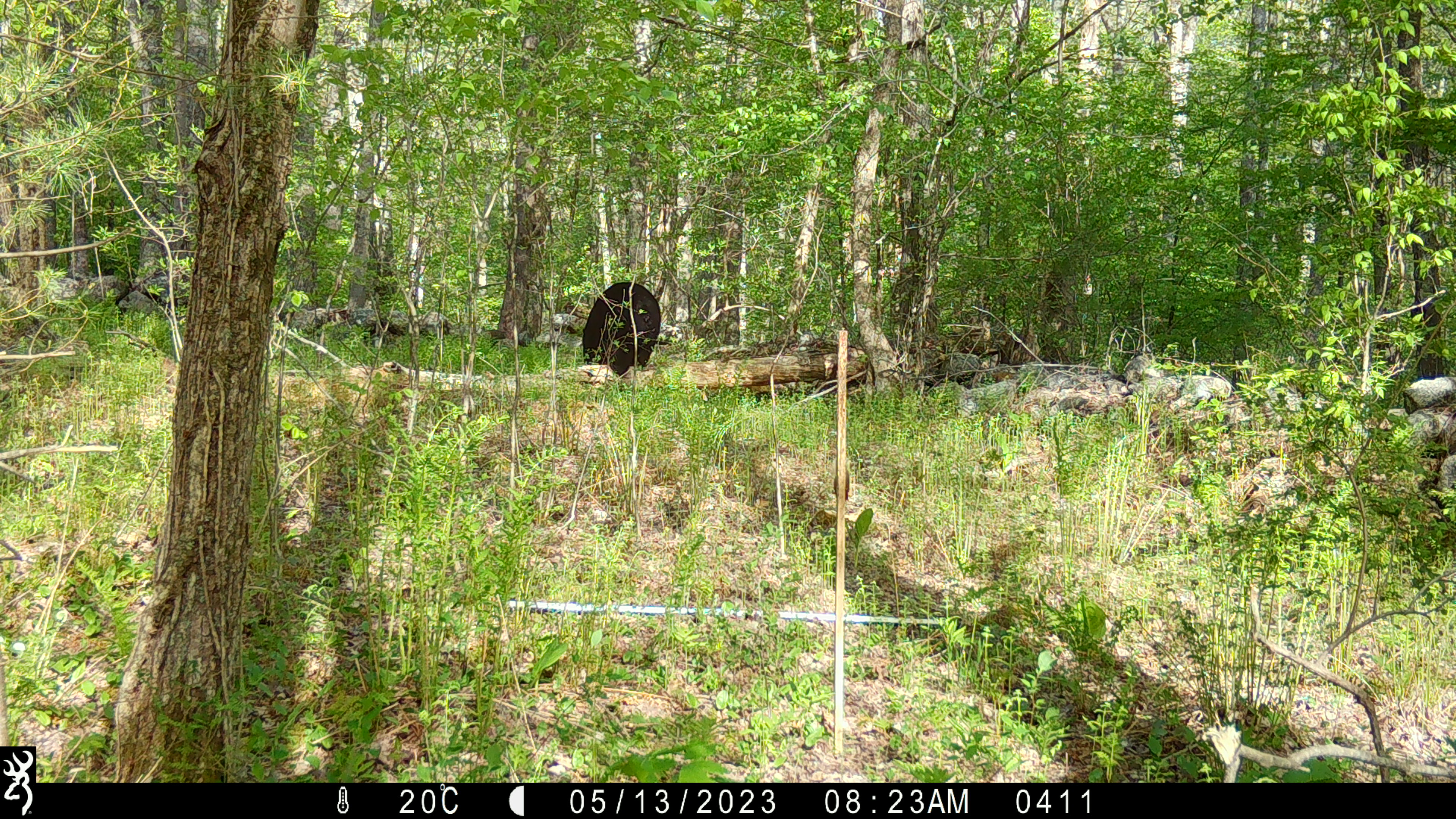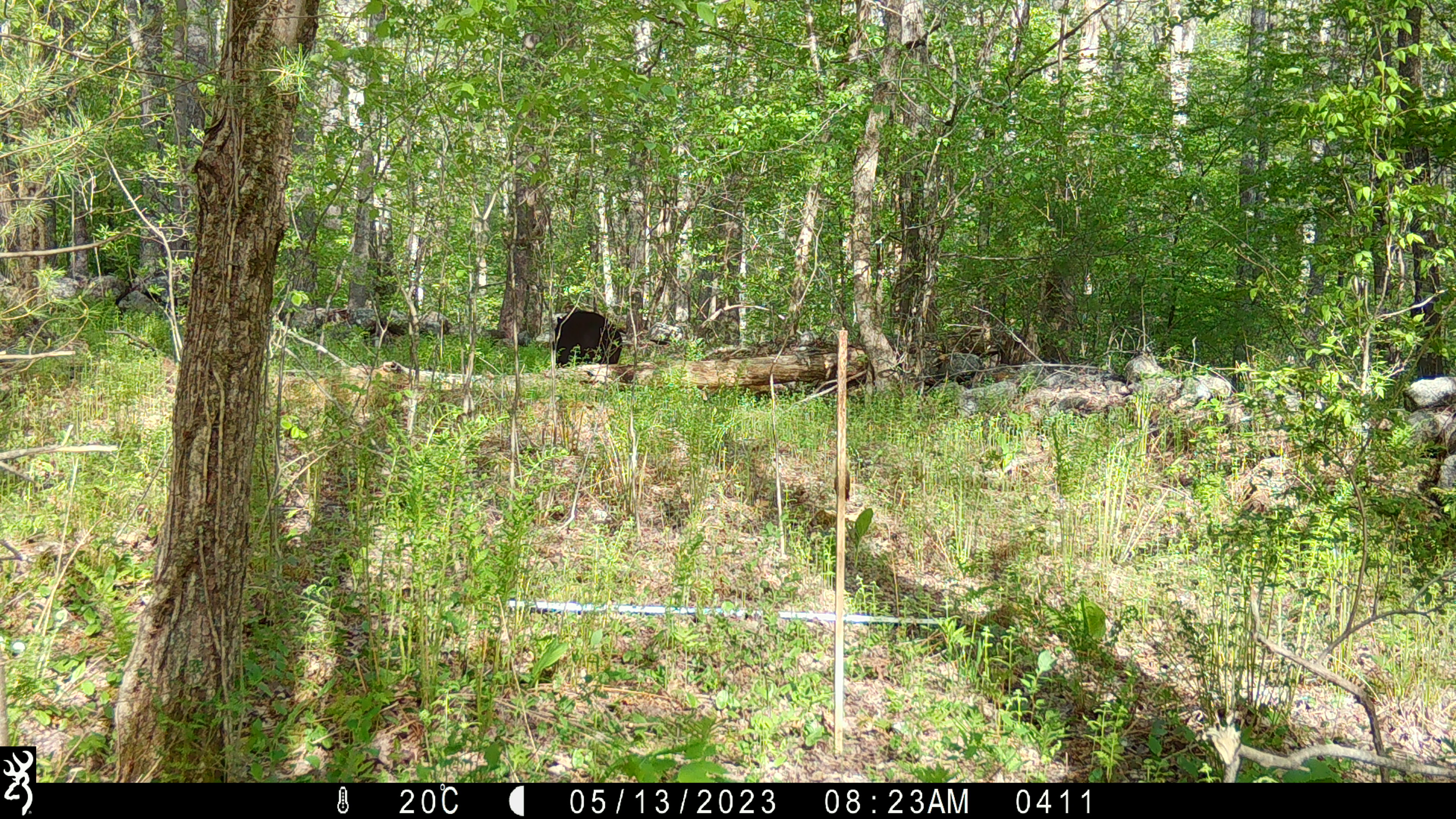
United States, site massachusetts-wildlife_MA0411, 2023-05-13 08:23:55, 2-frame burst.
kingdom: Animalia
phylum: Chordata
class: Mammalia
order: Carnivora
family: Ursidae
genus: Ursus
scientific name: Ursus americanus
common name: black bear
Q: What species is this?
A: Black bear (Ursus americanus).